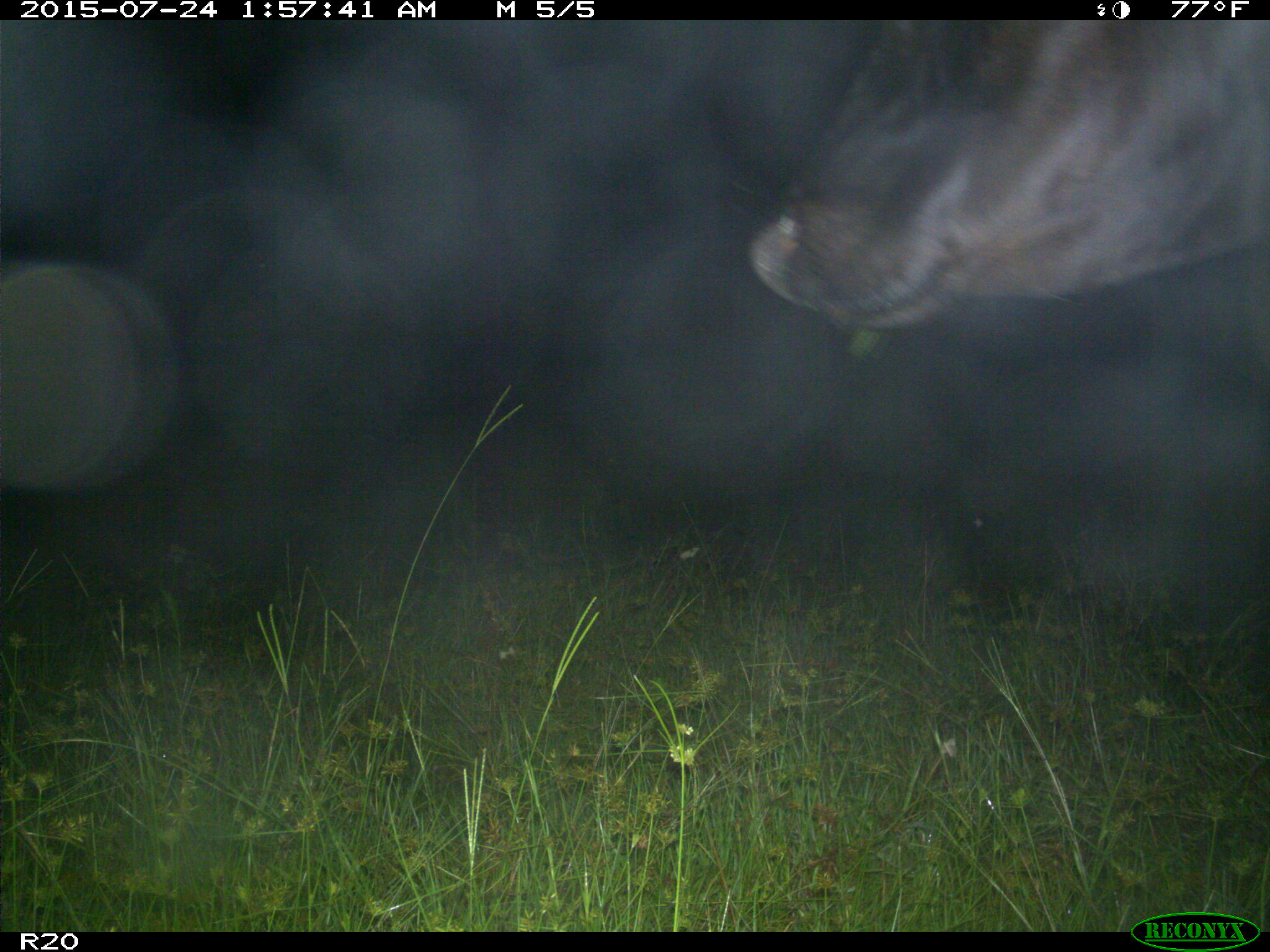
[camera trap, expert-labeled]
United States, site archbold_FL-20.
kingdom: Animalia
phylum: Chordata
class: Mammalia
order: Artiodactyla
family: Bovidae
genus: Bos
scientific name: Bos taurus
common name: domestic cow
Bos taurus (domestic cow).